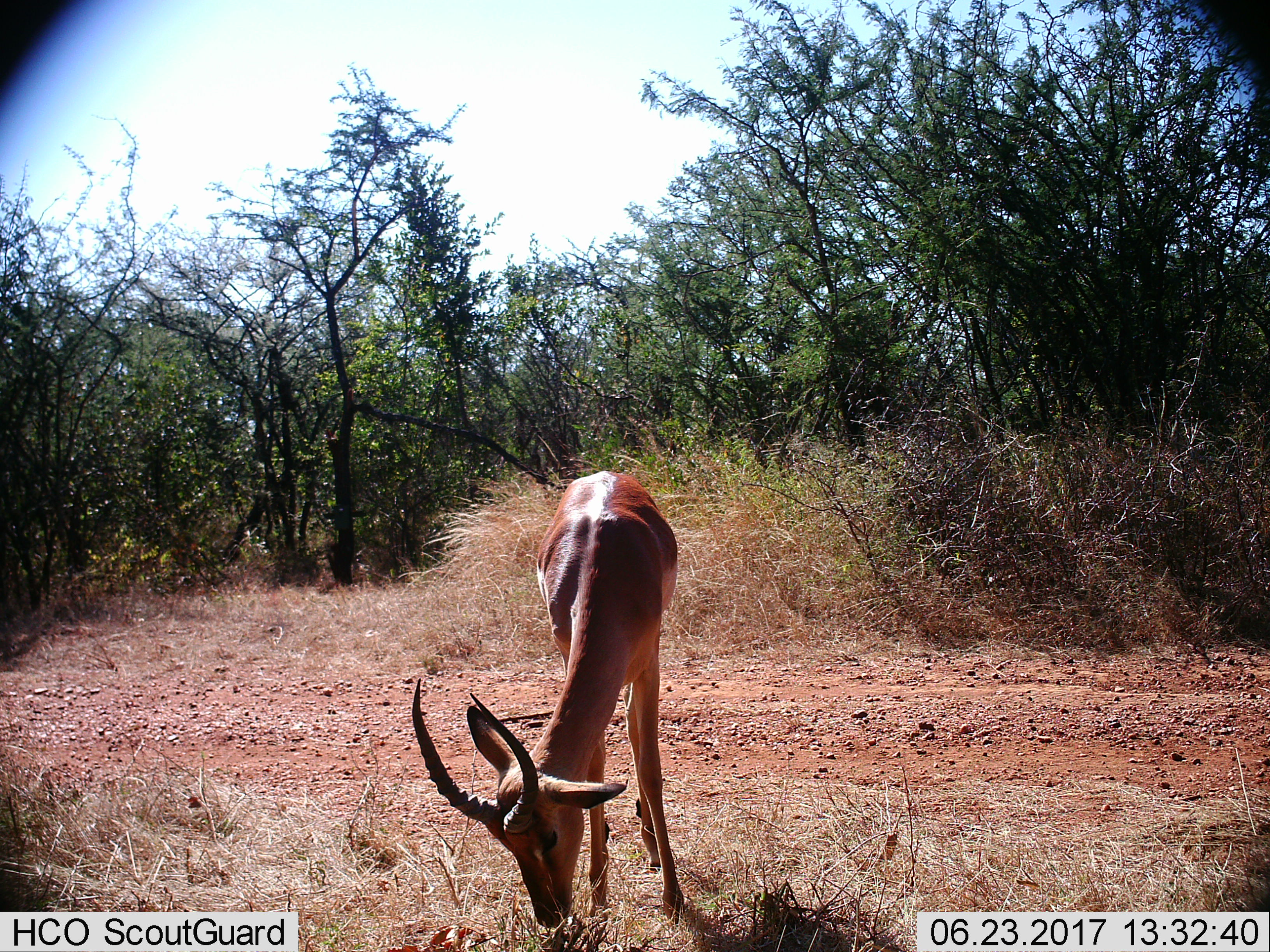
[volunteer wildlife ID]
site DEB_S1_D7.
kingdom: Animalia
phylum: Chordata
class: Mammalia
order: Artiodactyla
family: Bovidae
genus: Aepyceros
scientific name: Aepyceros melampus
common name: impala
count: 1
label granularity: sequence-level